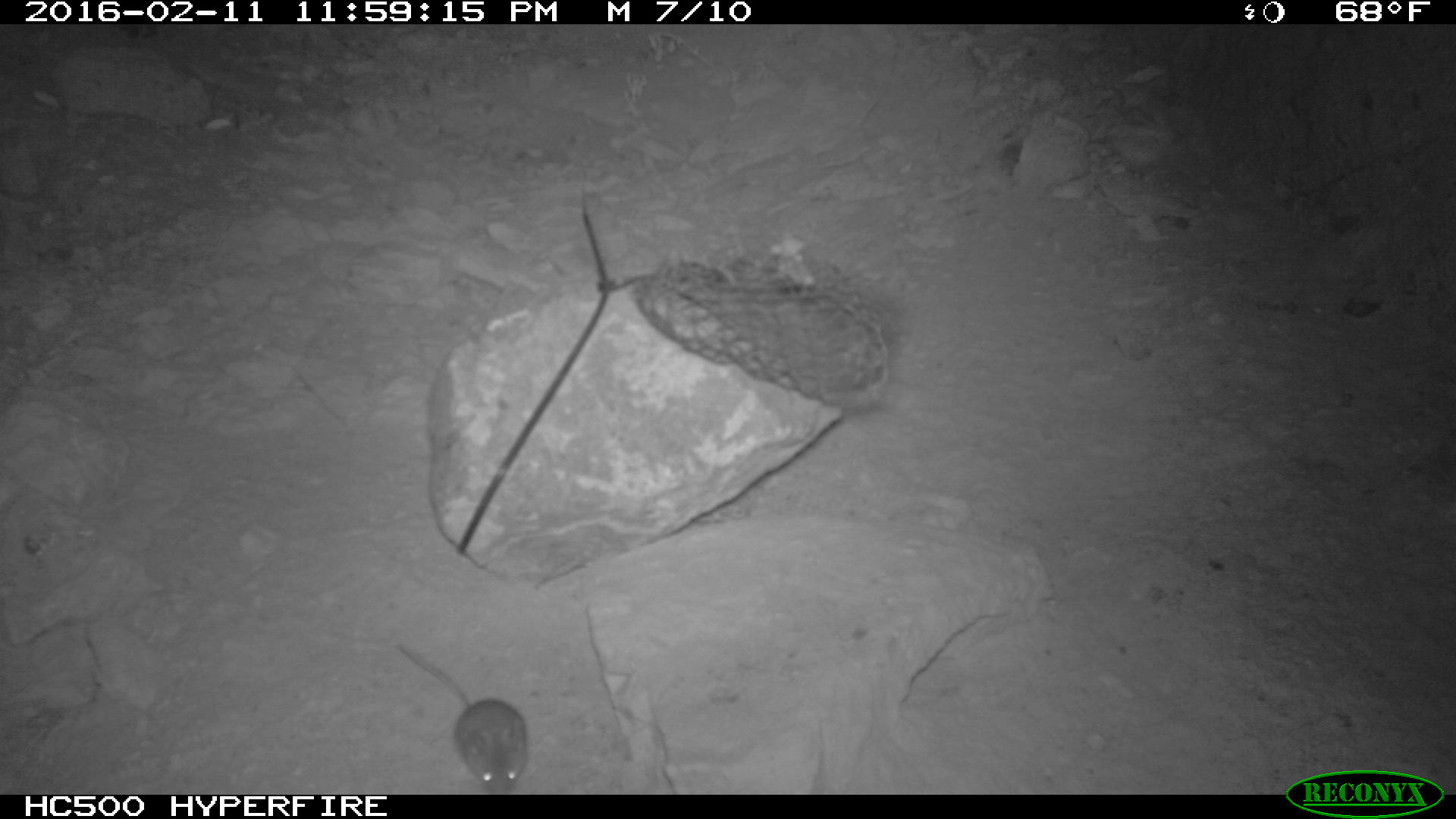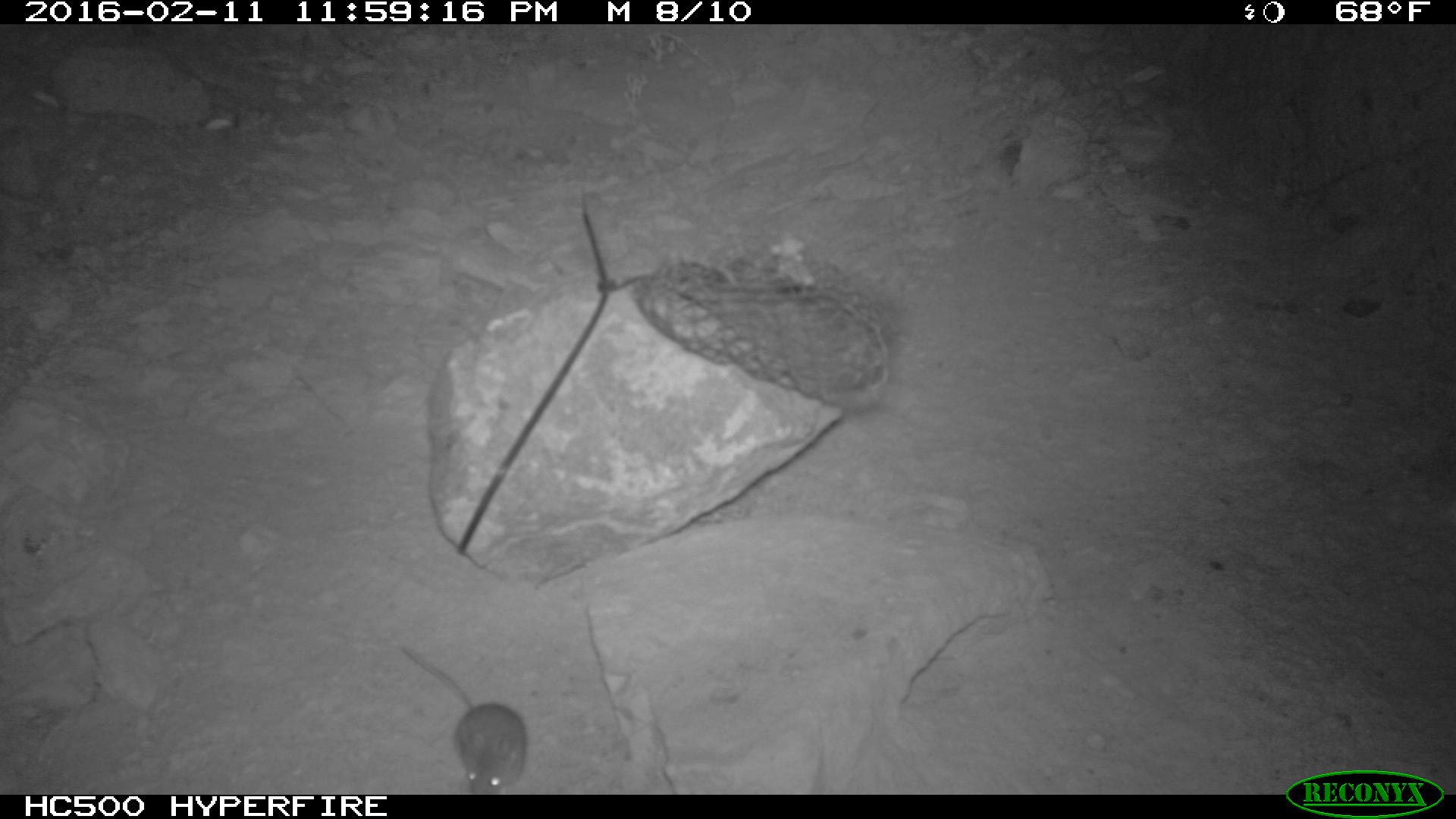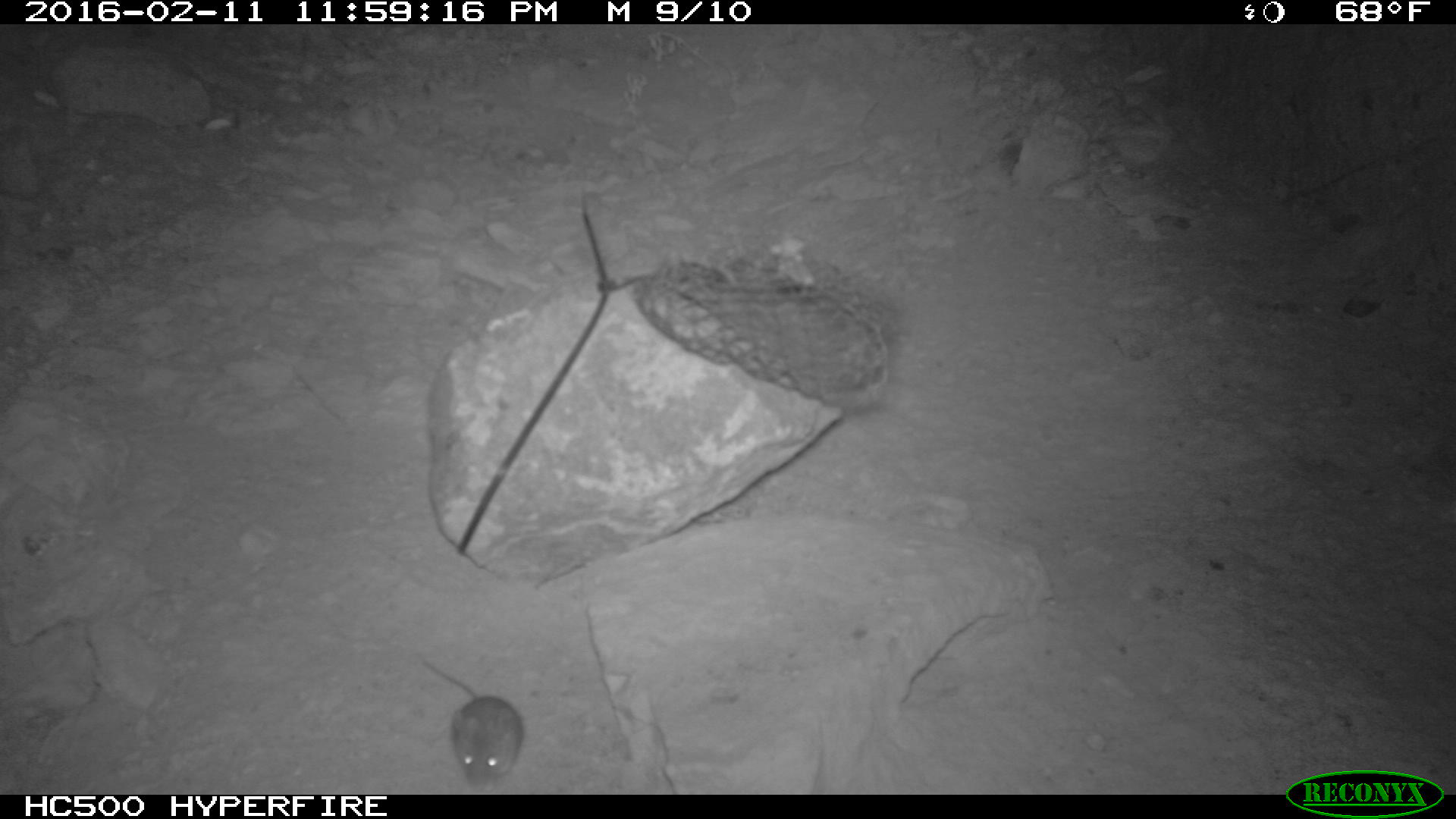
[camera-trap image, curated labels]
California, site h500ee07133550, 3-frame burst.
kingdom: Animalia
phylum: Chordata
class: Mammalia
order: Rodentia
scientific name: Rodentia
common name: rodent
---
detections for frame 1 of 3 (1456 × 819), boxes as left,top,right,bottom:
rodent: 393,643,528,794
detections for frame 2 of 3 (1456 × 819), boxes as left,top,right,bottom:
rodent: 401,647,526,794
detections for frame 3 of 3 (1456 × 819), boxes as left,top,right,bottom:
rodent: 415,655,522,789